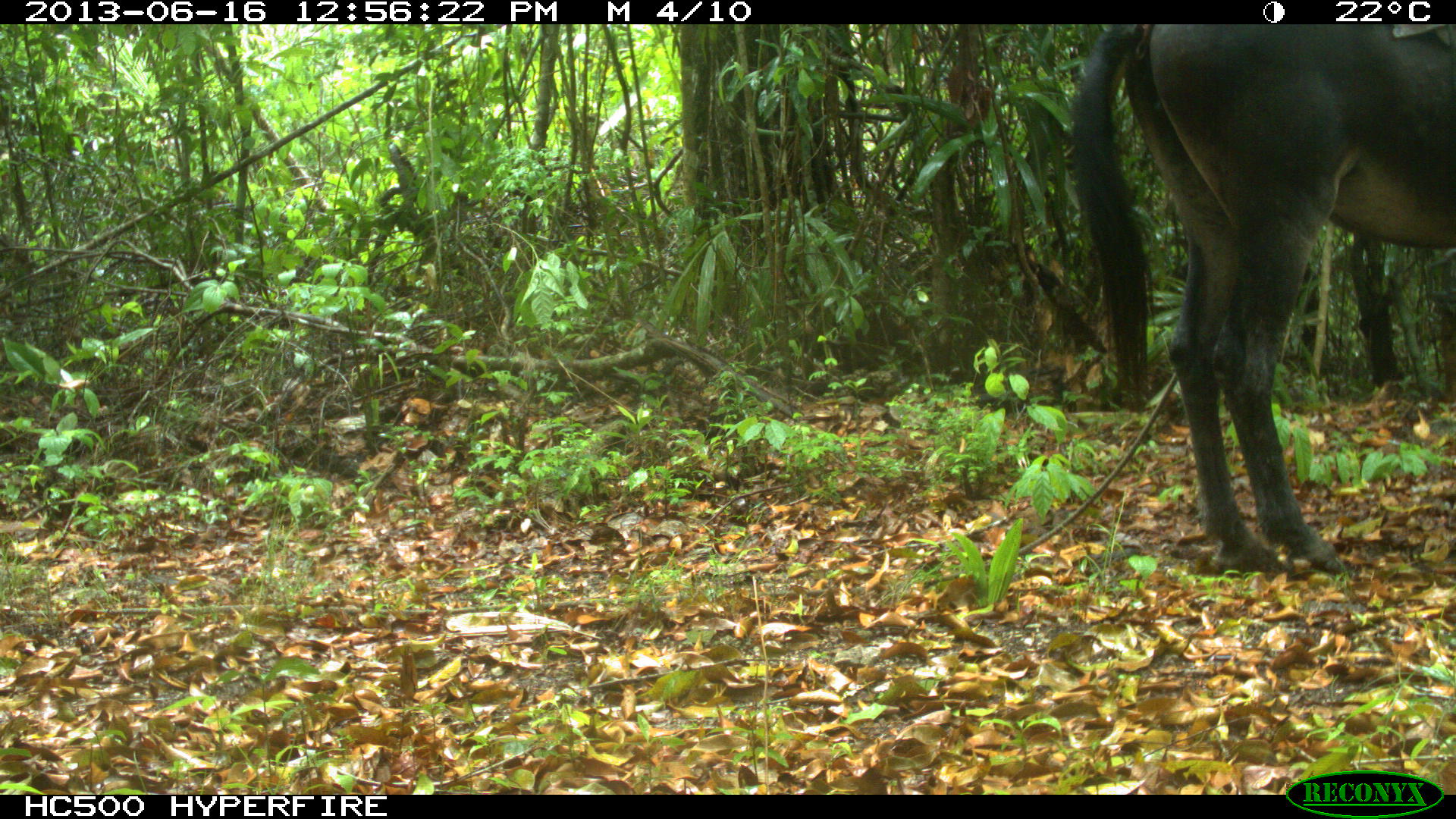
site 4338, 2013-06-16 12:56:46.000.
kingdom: Animalia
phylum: Chordata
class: Mammalia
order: Perissodactyla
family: Equidae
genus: Equus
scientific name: Equus ferus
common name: wild horse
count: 1